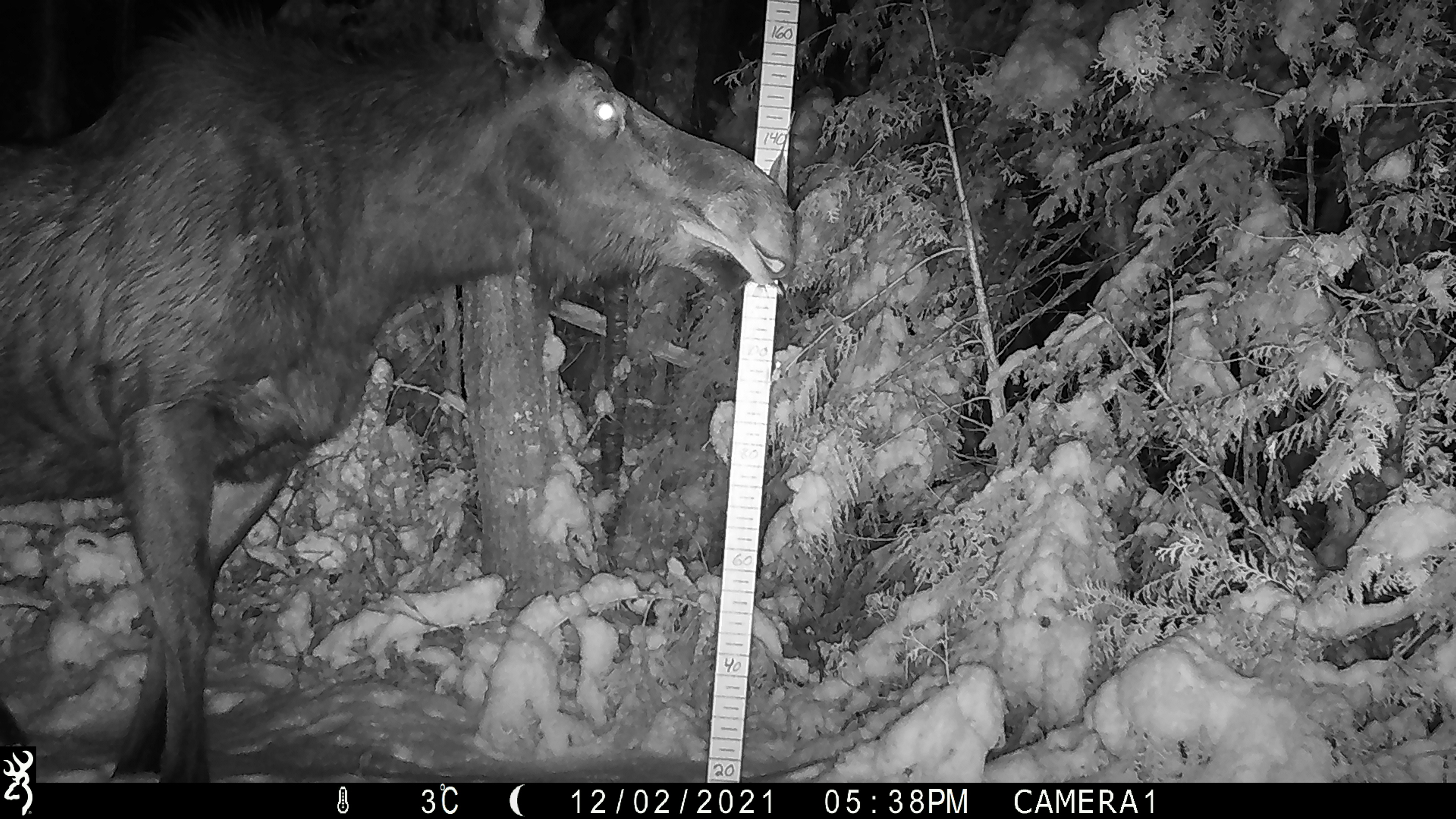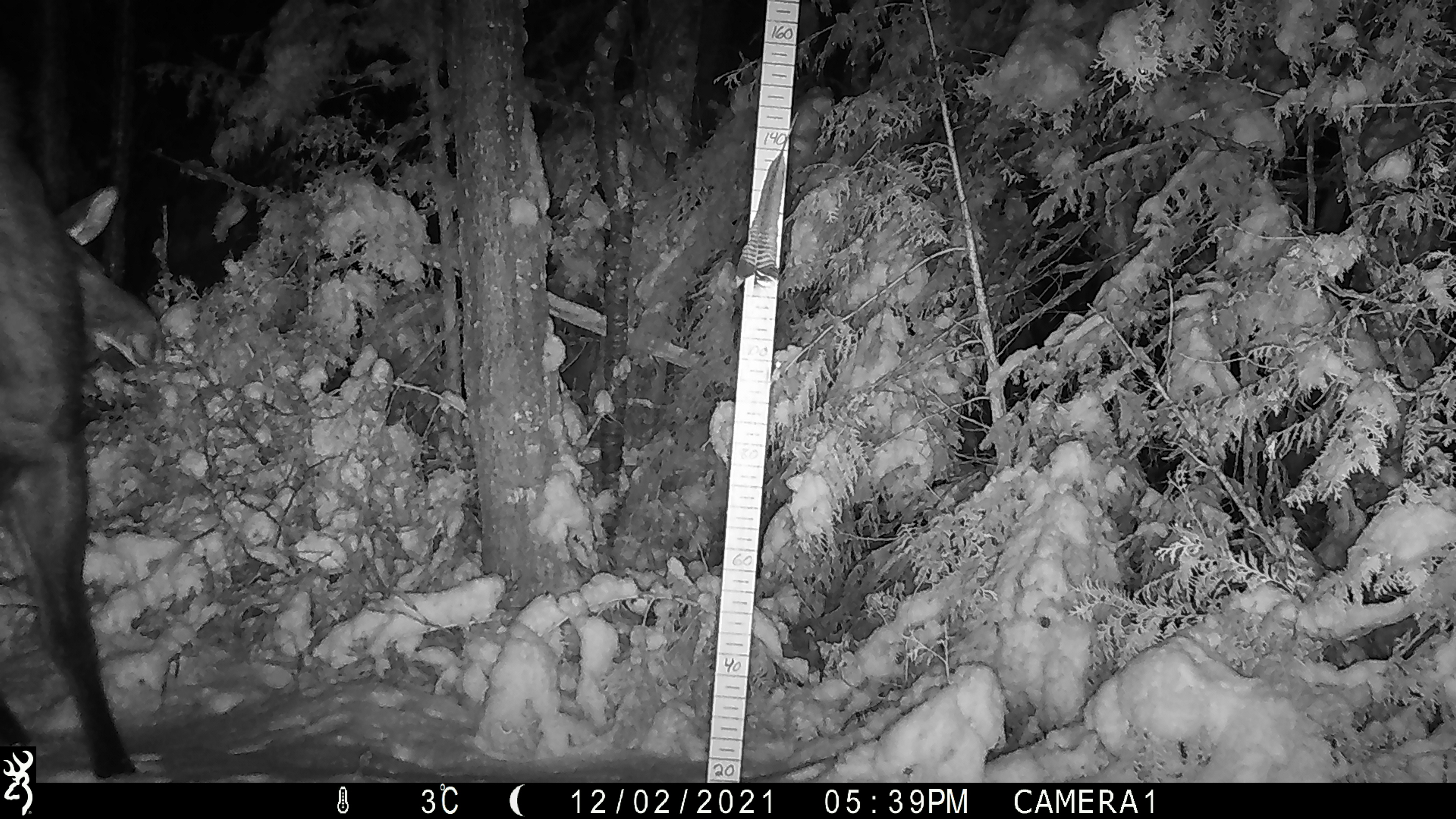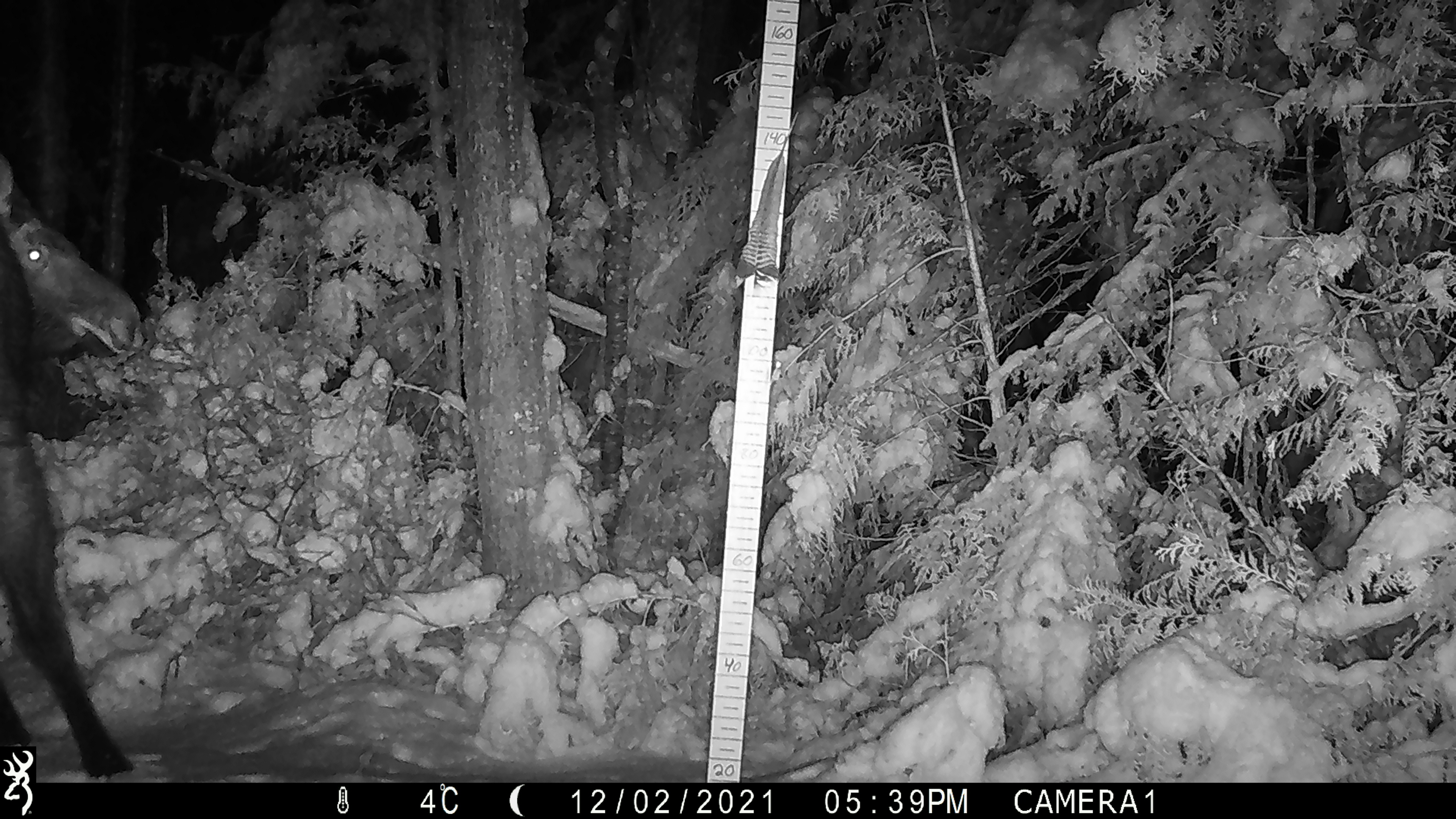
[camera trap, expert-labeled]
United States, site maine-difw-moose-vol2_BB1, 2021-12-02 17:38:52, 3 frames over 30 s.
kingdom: Animalia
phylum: Chordata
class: Mammalia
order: Artiodactyla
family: Cervidae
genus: Alces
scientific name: Alces alces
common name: moose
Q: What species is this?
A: Moose (Alces alces).